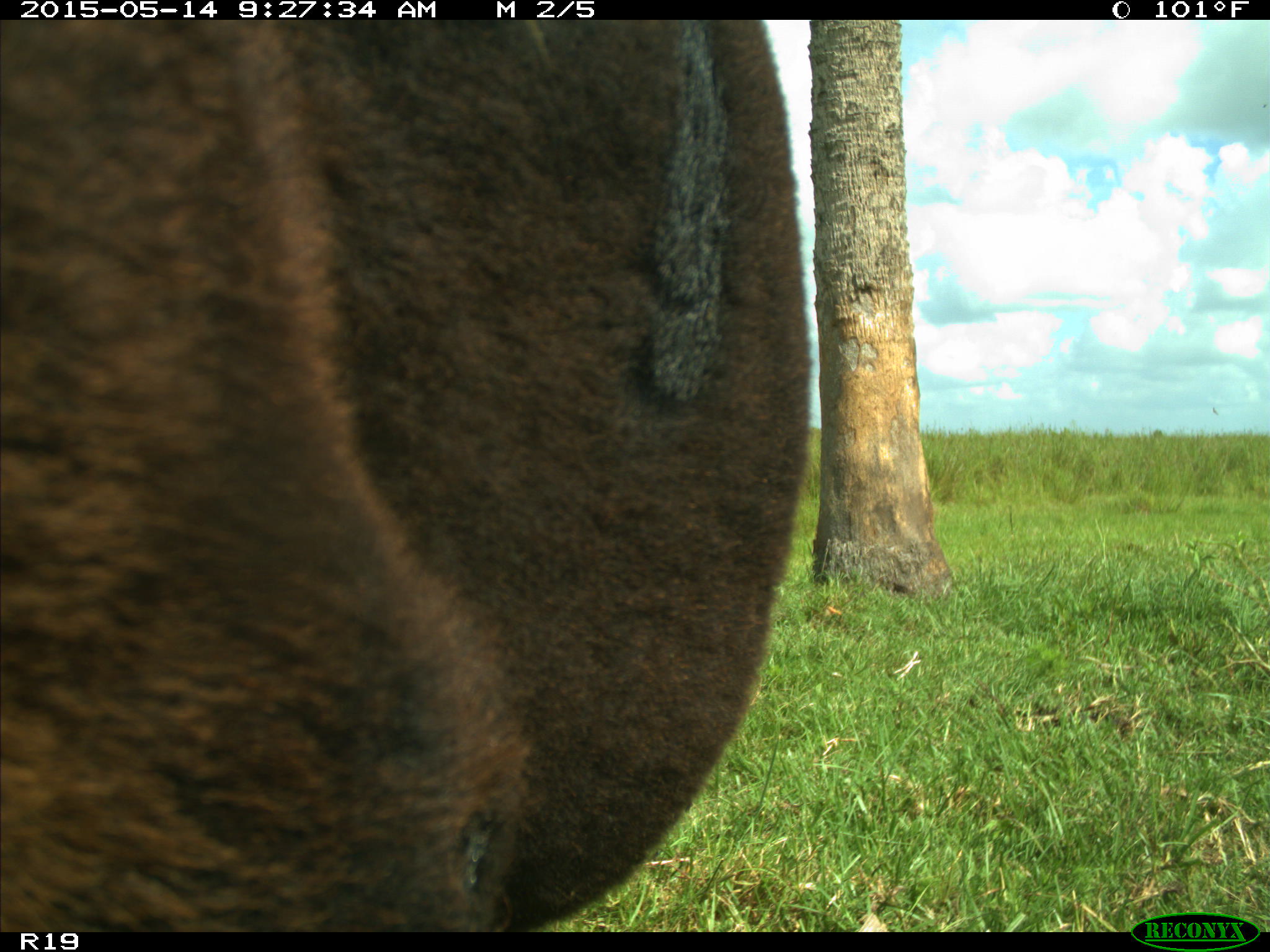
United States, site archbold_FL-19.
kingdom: Animalia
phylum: Chordata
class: Mammalia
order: Artiodactyla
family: Bovidae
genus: Bos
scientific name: Bos taurus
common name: domestic cow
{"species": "Bos taurus (domestic cow)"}